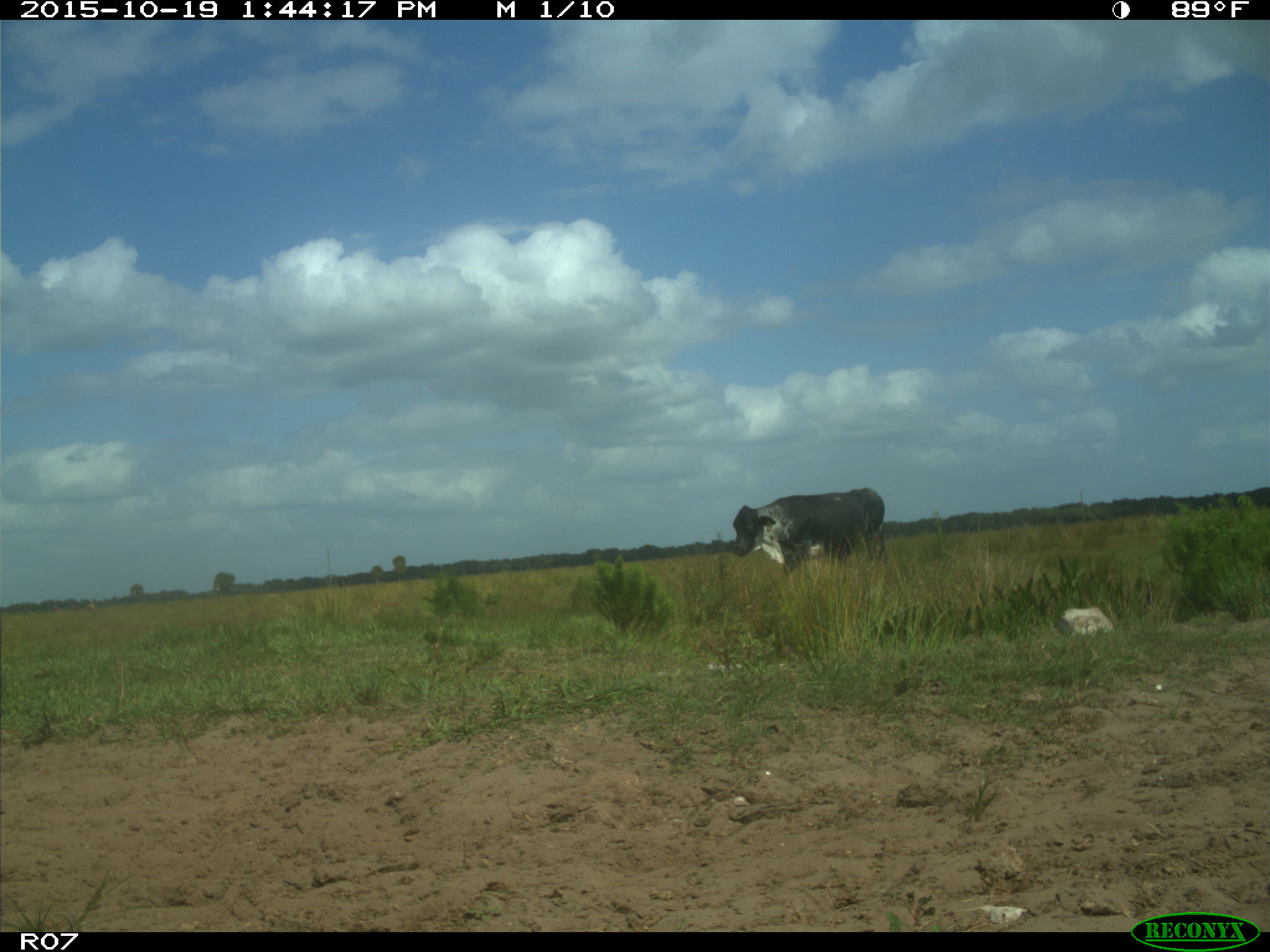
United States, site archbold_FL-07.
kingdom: Animalia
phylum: Chordata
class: Mammalia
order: Artiodactyla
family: Bovidae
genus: Bos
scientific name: Bos taurus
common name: domestic cow